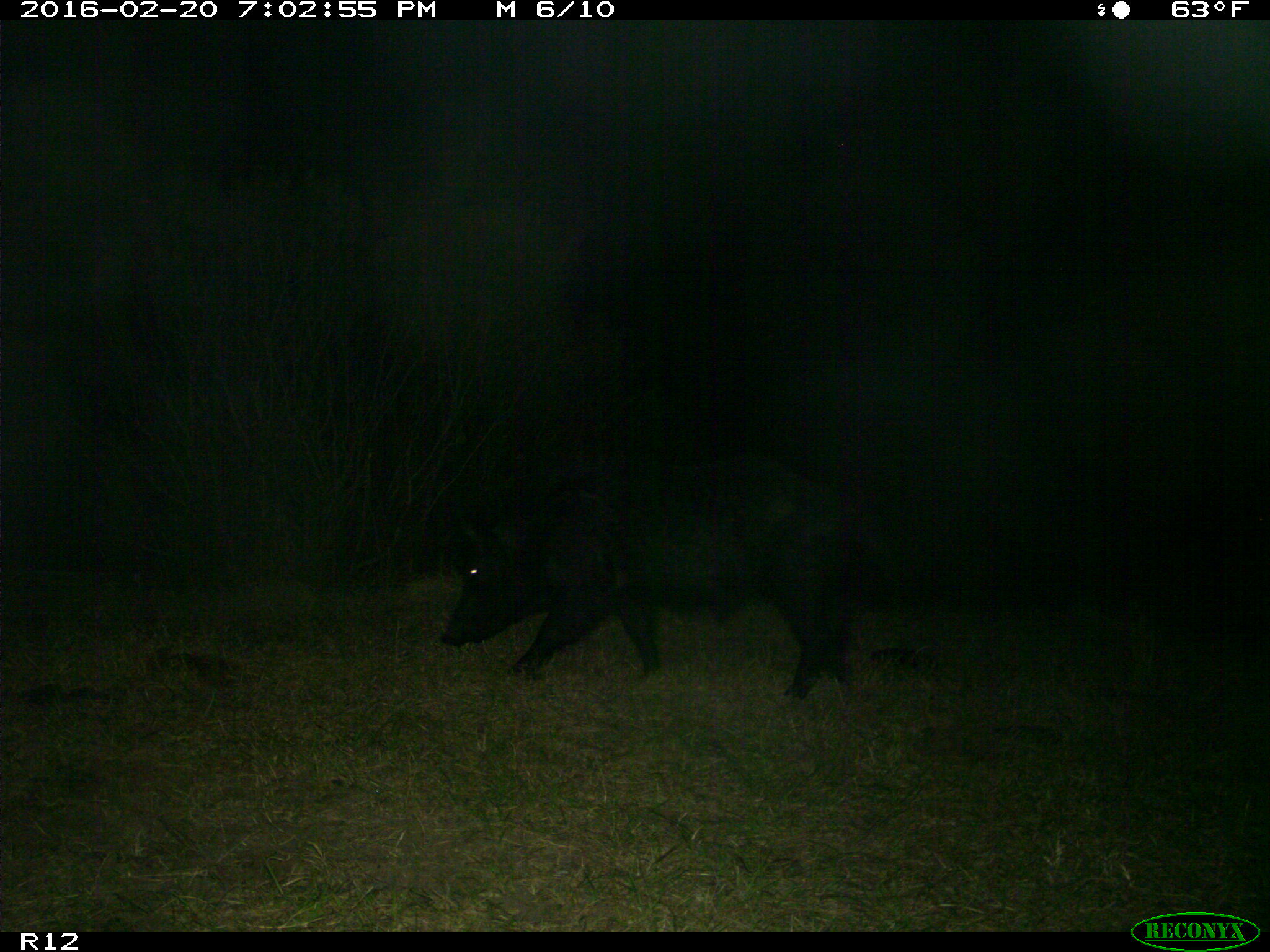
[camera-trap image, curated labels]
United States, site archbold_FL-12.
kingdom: Animalia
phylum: Chordata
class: Mammalia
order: Artiodactyla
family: Suidae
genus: Sus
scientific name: Sus scrofa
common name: wild boar